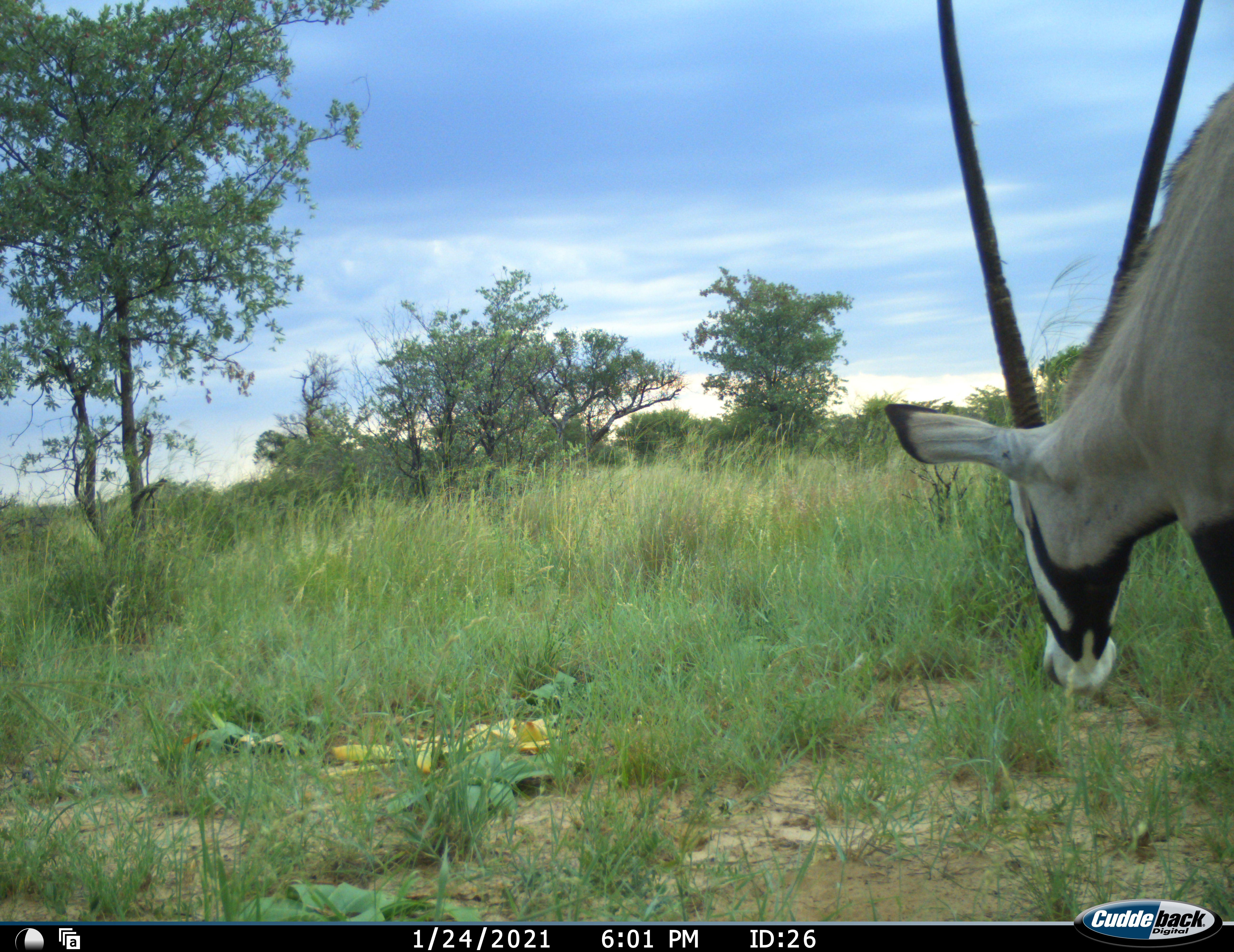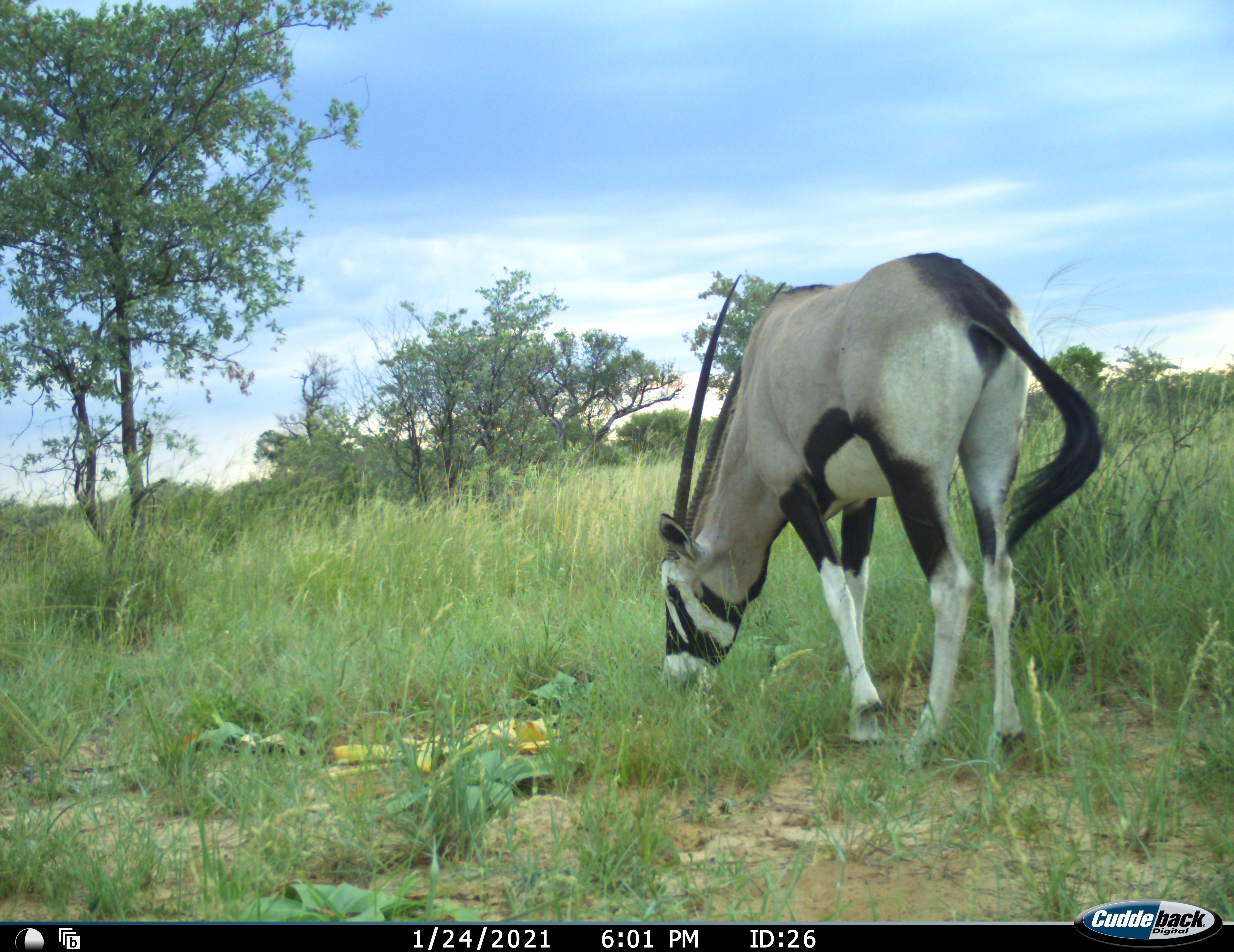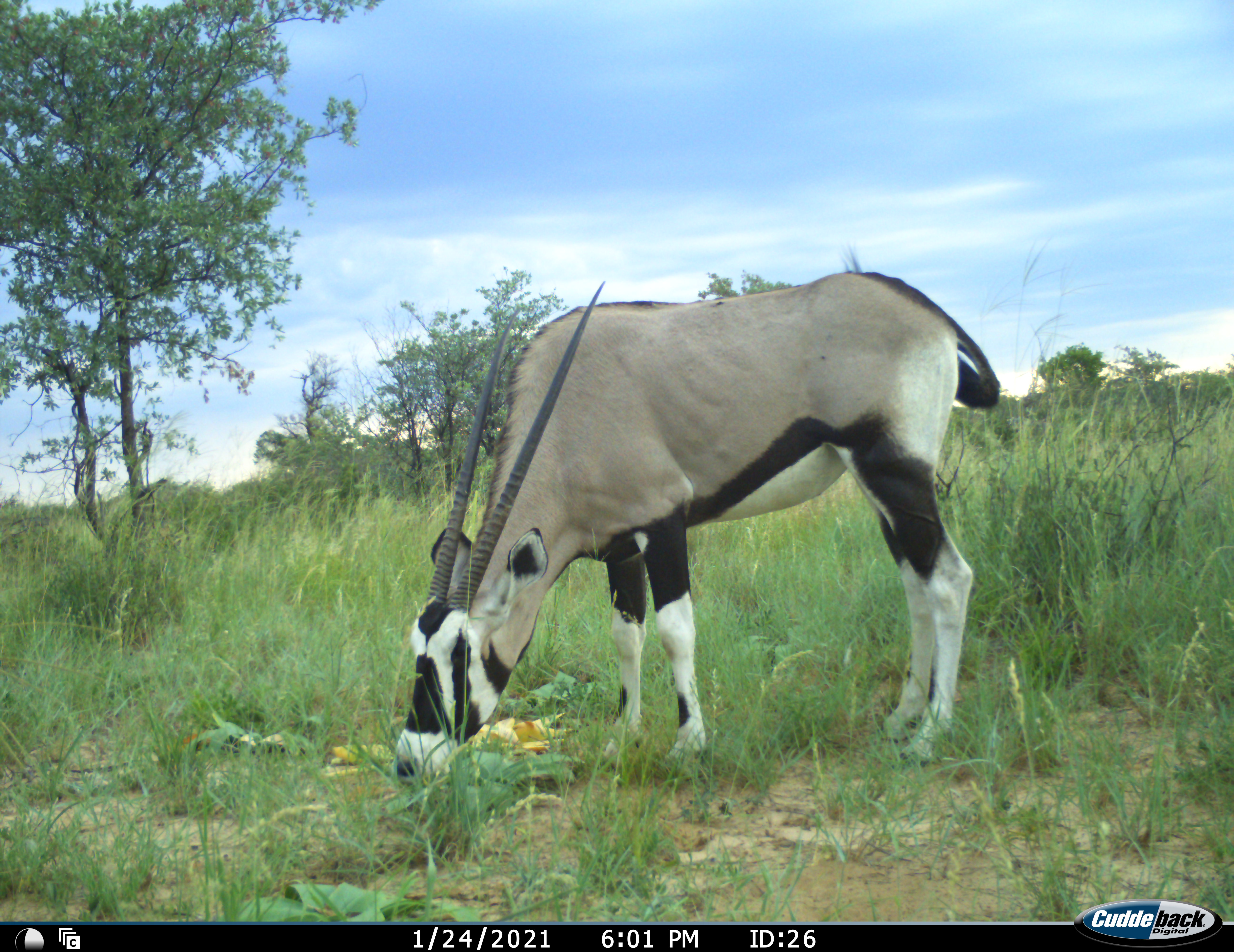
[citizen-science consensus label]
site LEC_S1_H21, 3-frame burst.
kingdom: Animalia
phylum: Chordata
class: Mammalia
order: Artiodactyla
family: Bovidae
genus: Oryx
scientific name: Oryx gazella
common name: gemsbok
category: oryx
Oryx (gemsbok) (Oryx gazella), count 1. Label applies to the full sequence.